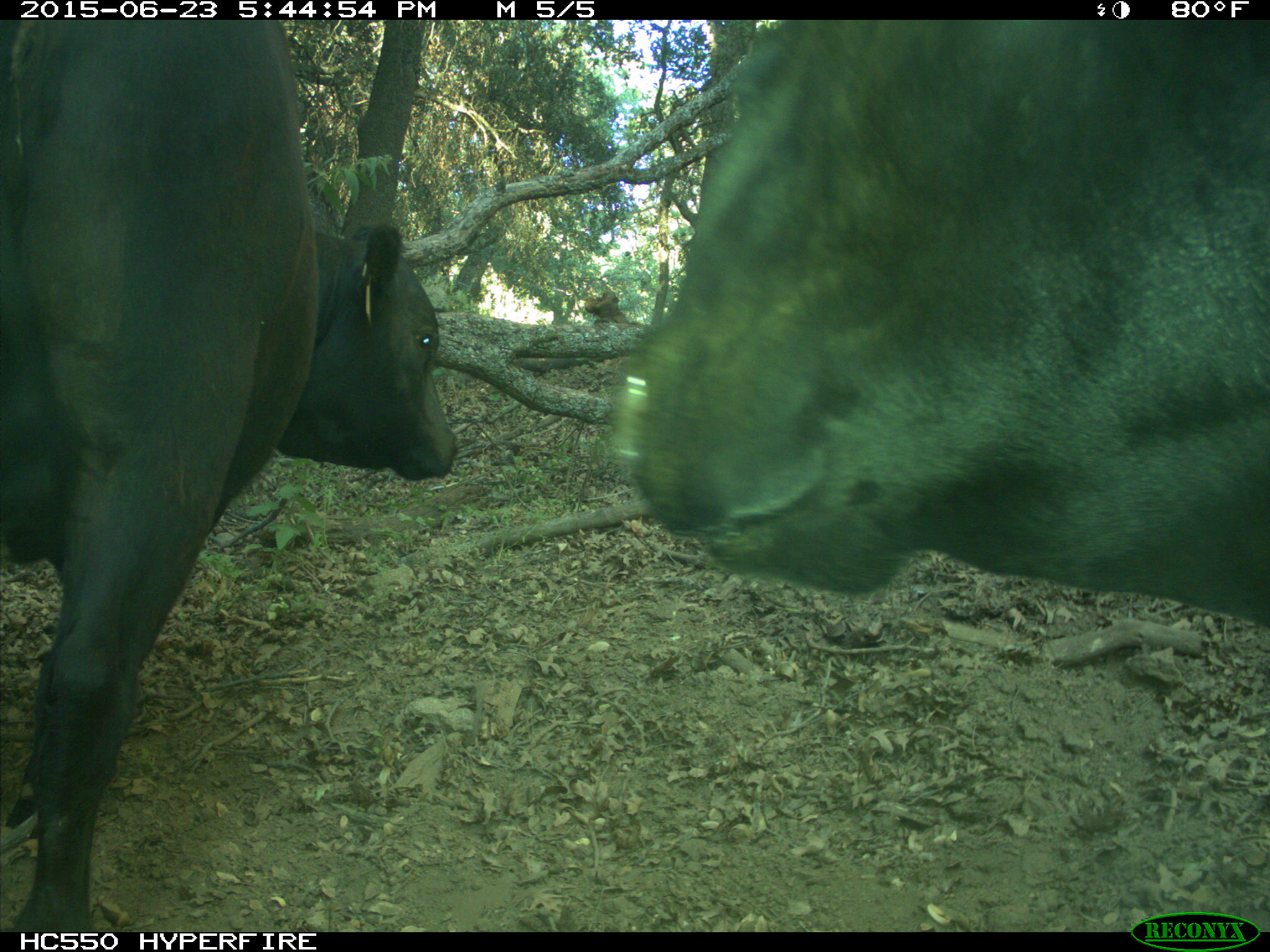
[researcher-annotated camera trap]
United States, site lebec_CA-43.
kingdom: Animalia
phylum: Chordata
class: Mammalia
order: Artiodactyla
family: Bovidae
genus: Bos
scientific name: Bos taurus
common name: domestic cow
Bos taurus (domestic cow).